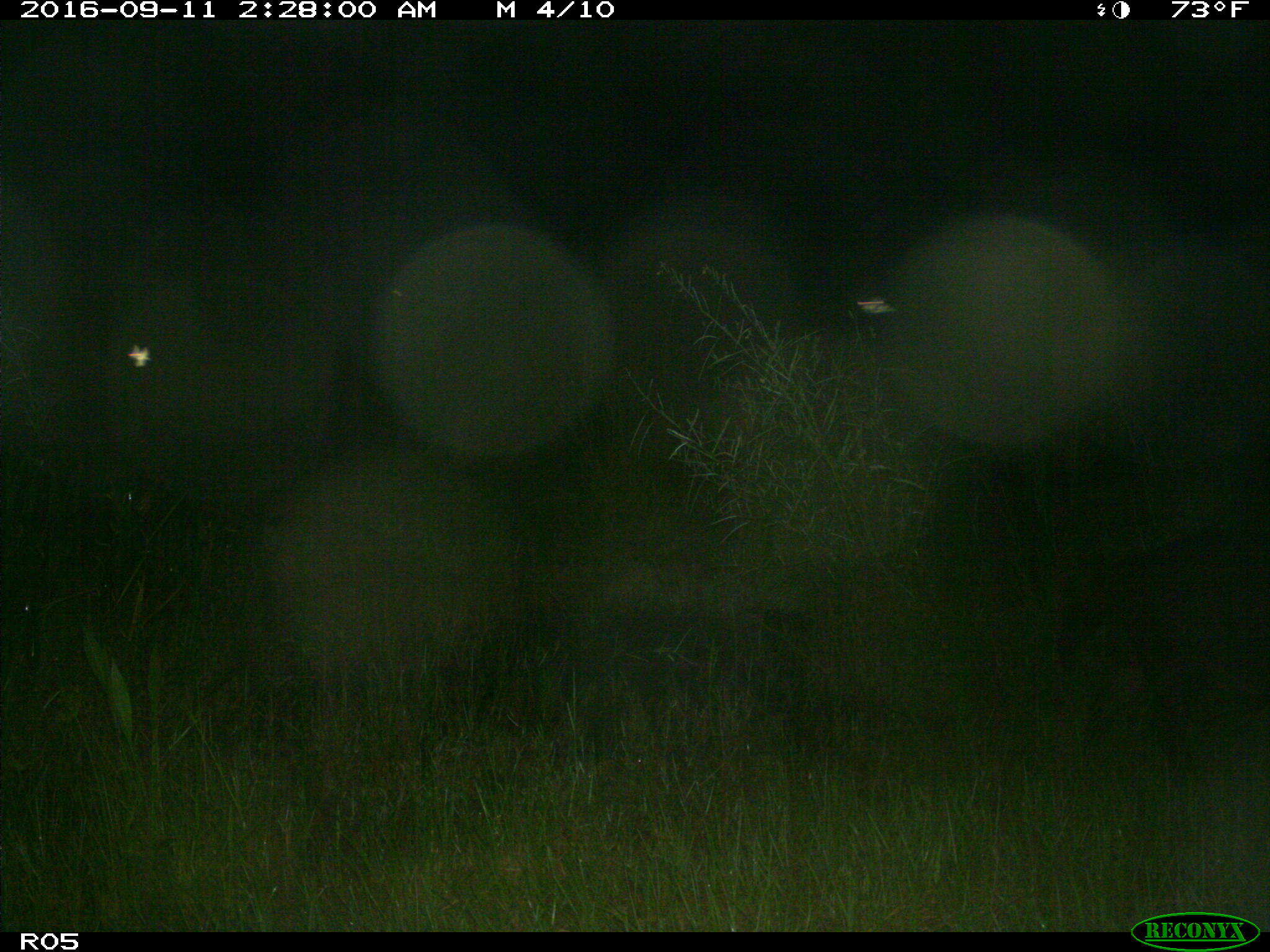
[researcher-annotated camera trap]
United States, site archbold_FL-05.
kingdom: Animalia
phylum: Chordata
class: Mammalia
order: Artiodactyla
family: Suidae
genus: Sus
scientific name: Sus scrofa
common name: wild boar